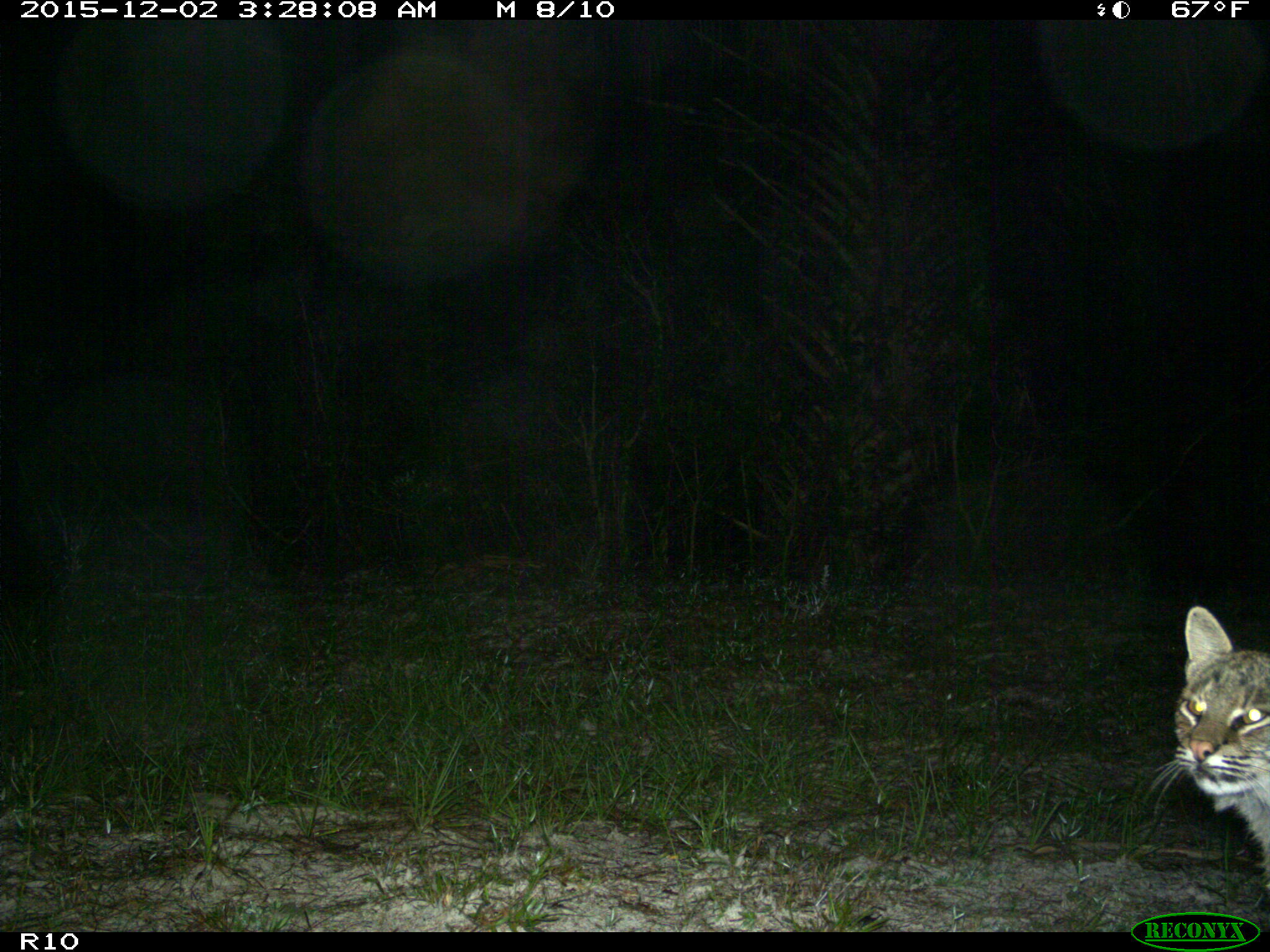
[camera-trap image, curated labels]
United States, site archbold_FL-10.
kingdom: Animalia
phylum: Chordata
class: Mammalia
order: Carnivora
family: Felidae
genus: Lynx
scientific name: Lynx rufus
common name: bobcat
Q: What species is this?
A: Lynx rufus (bobcat).